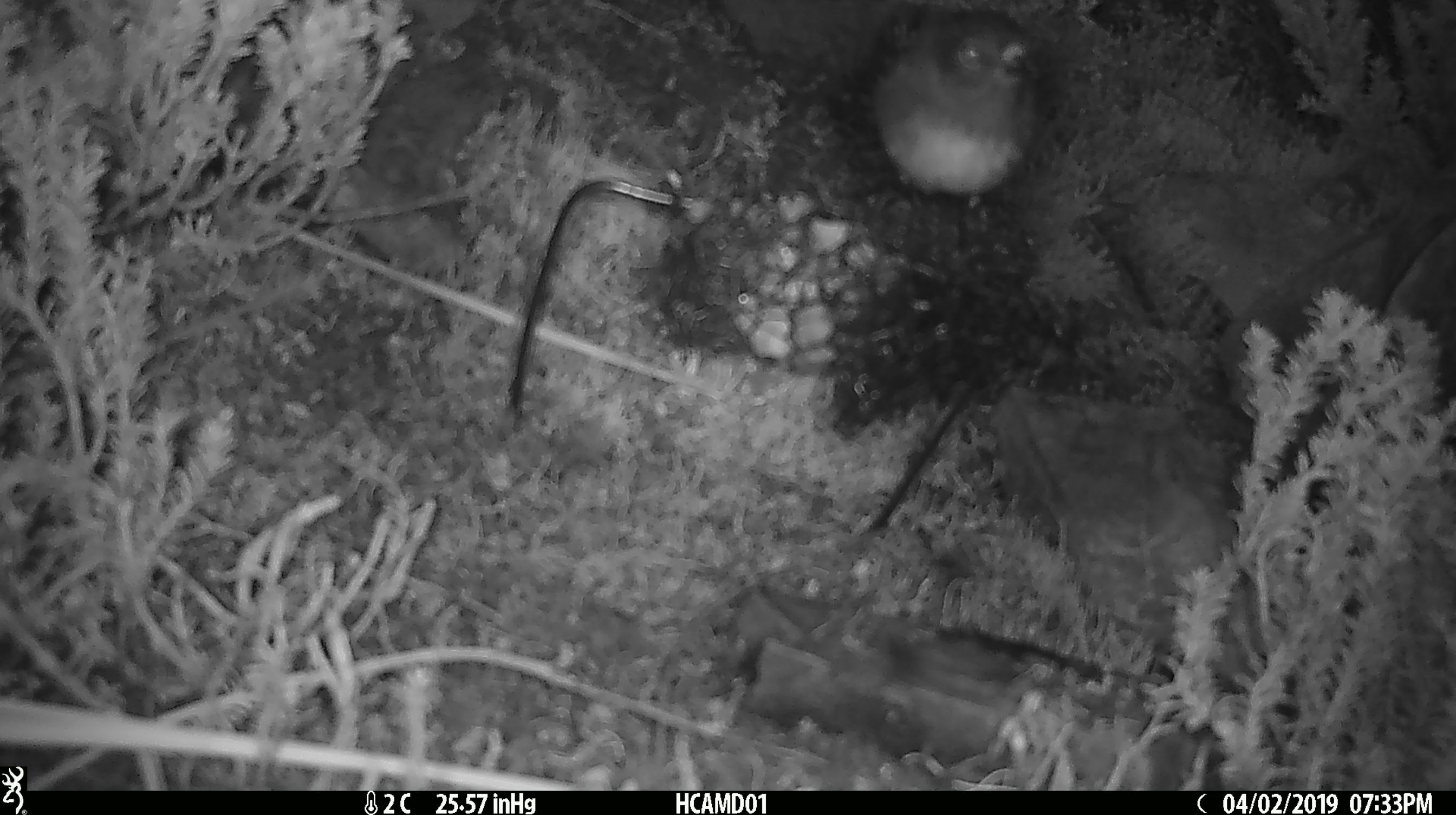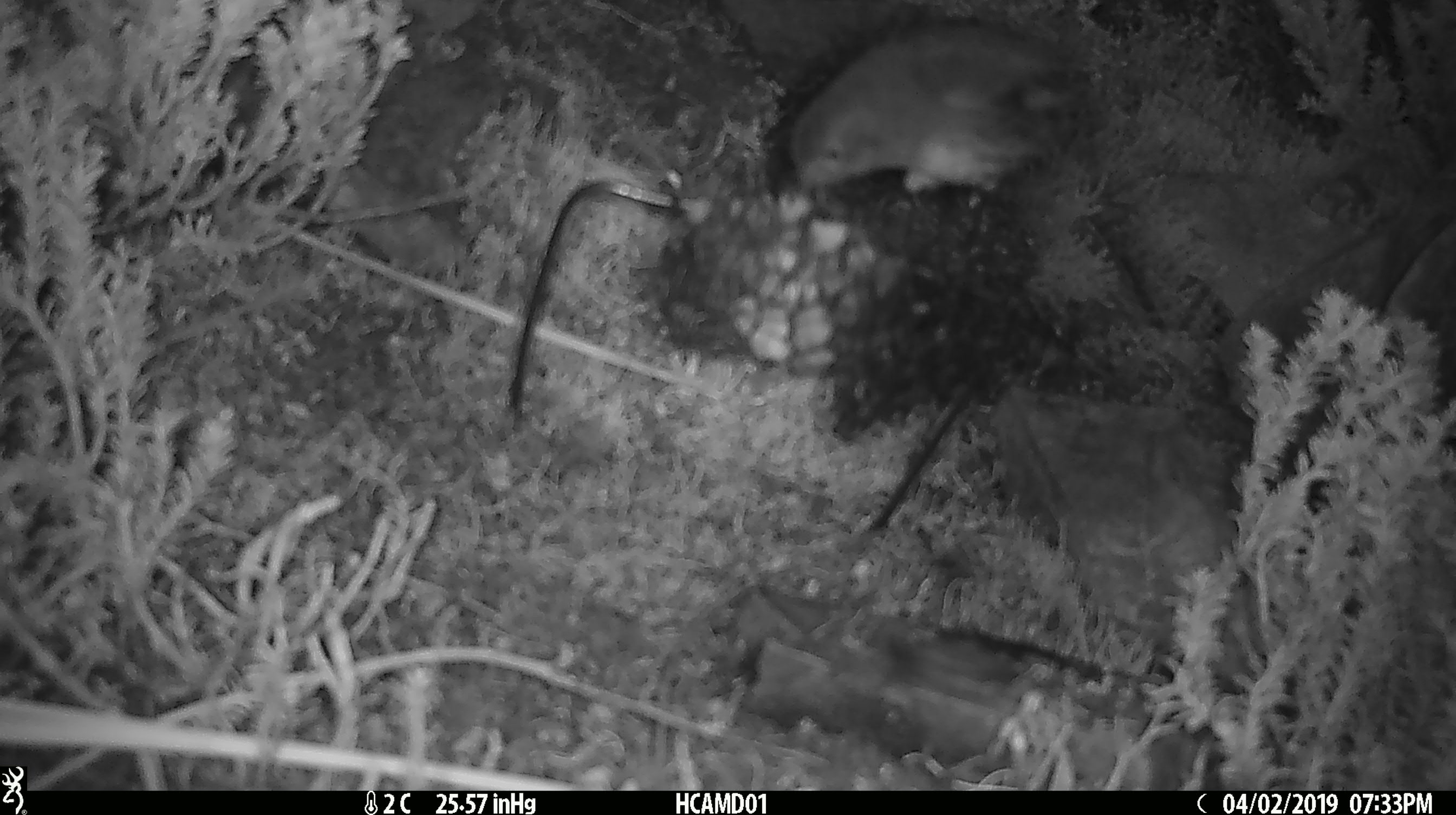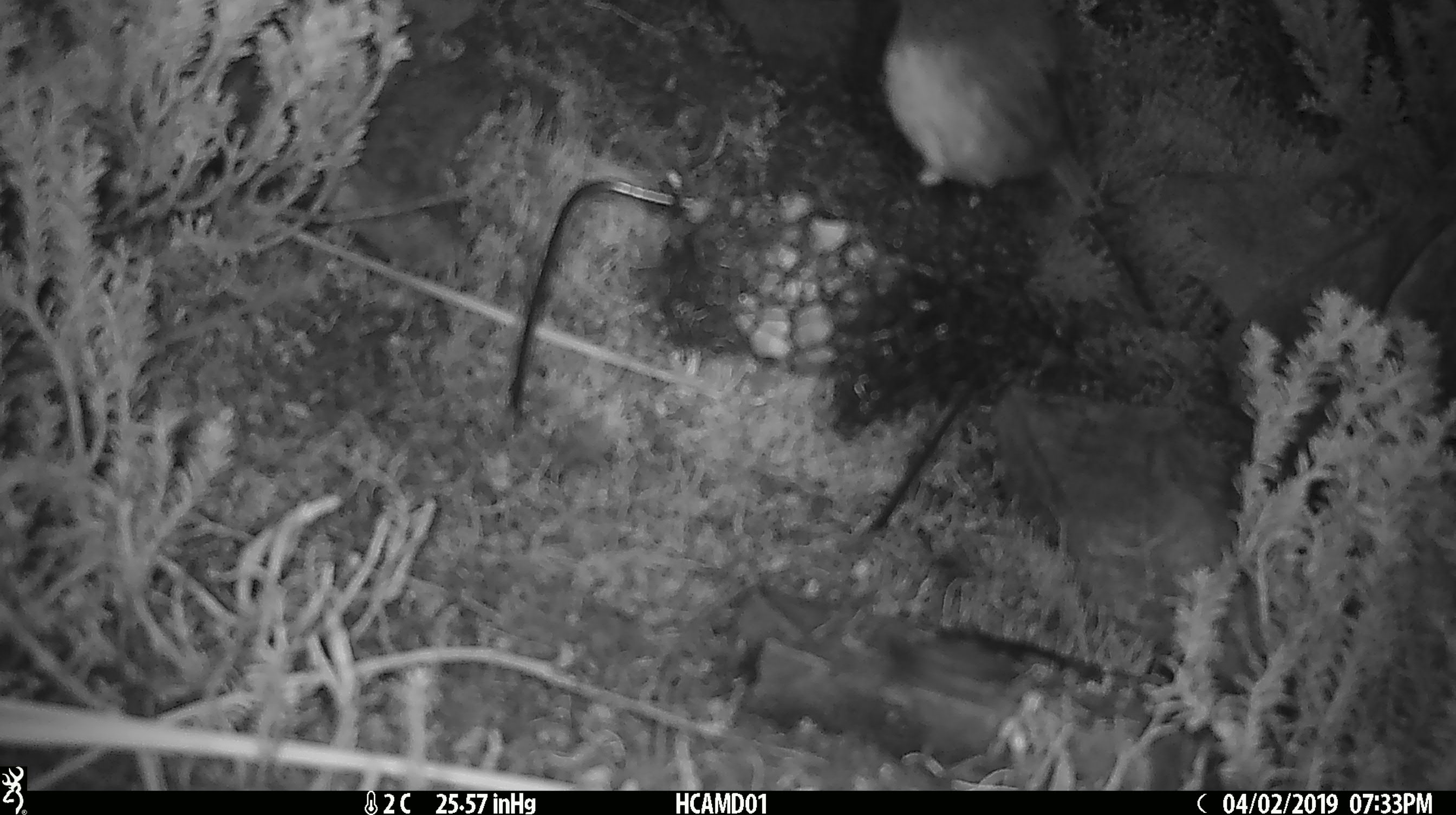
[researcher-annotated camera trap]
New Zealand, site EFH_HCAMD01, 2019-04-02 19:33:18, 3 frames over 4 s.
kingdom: Animalia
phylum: Chordata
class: Aves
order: Passeriformes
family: Petroicidae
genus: Petroica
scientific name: Petroica australis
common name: new zealand robin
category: robin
Robin (new zealand robin) (Petroica australis).